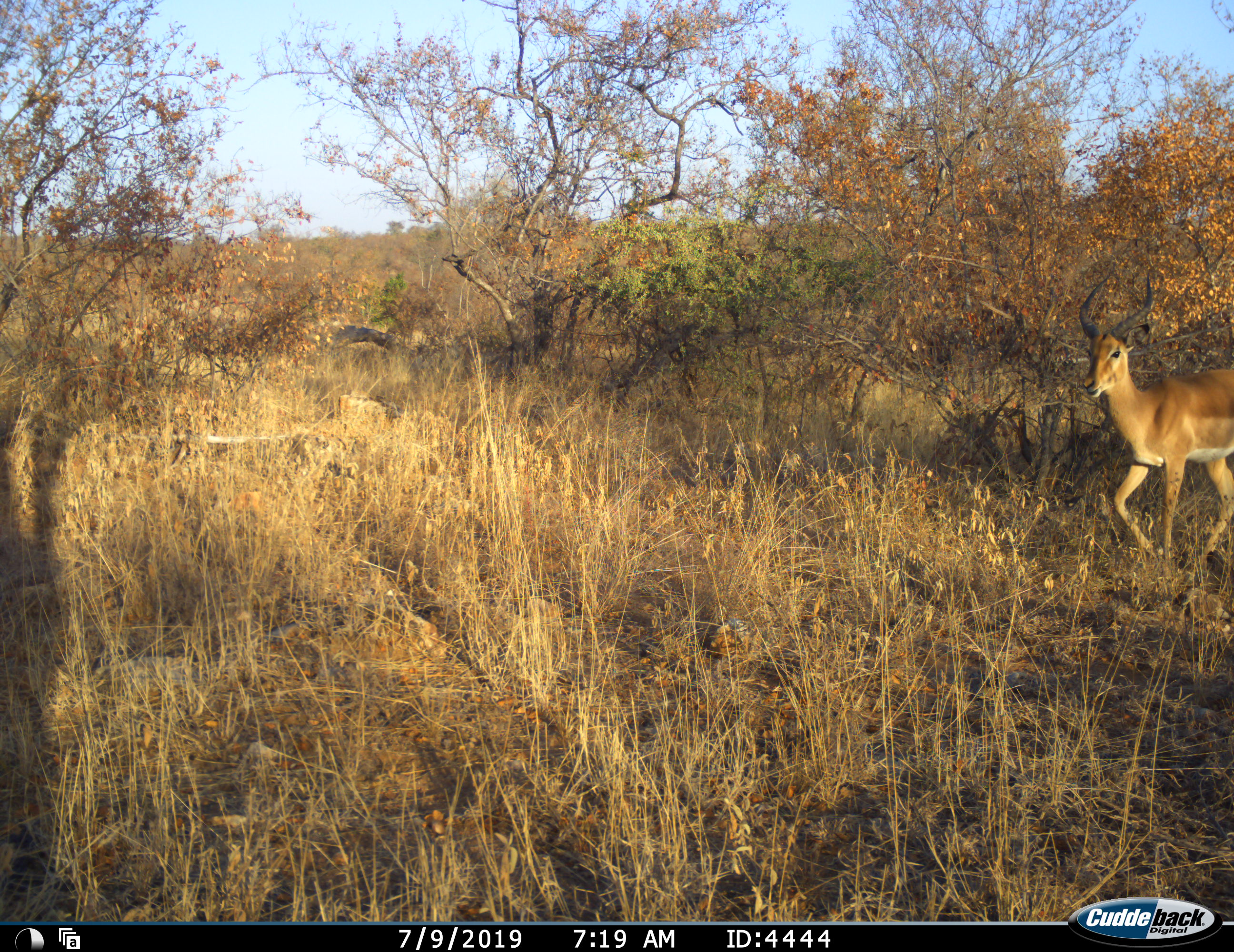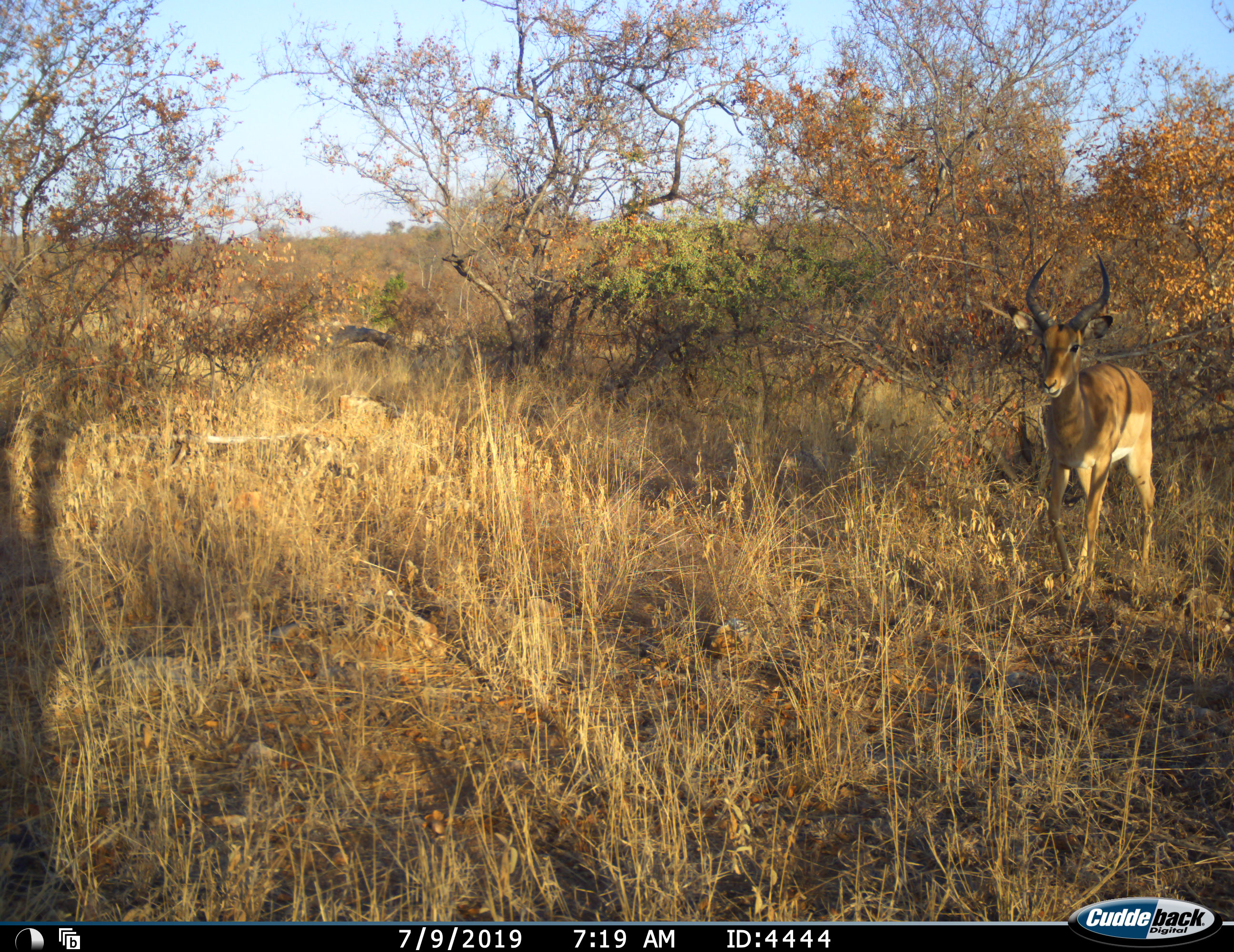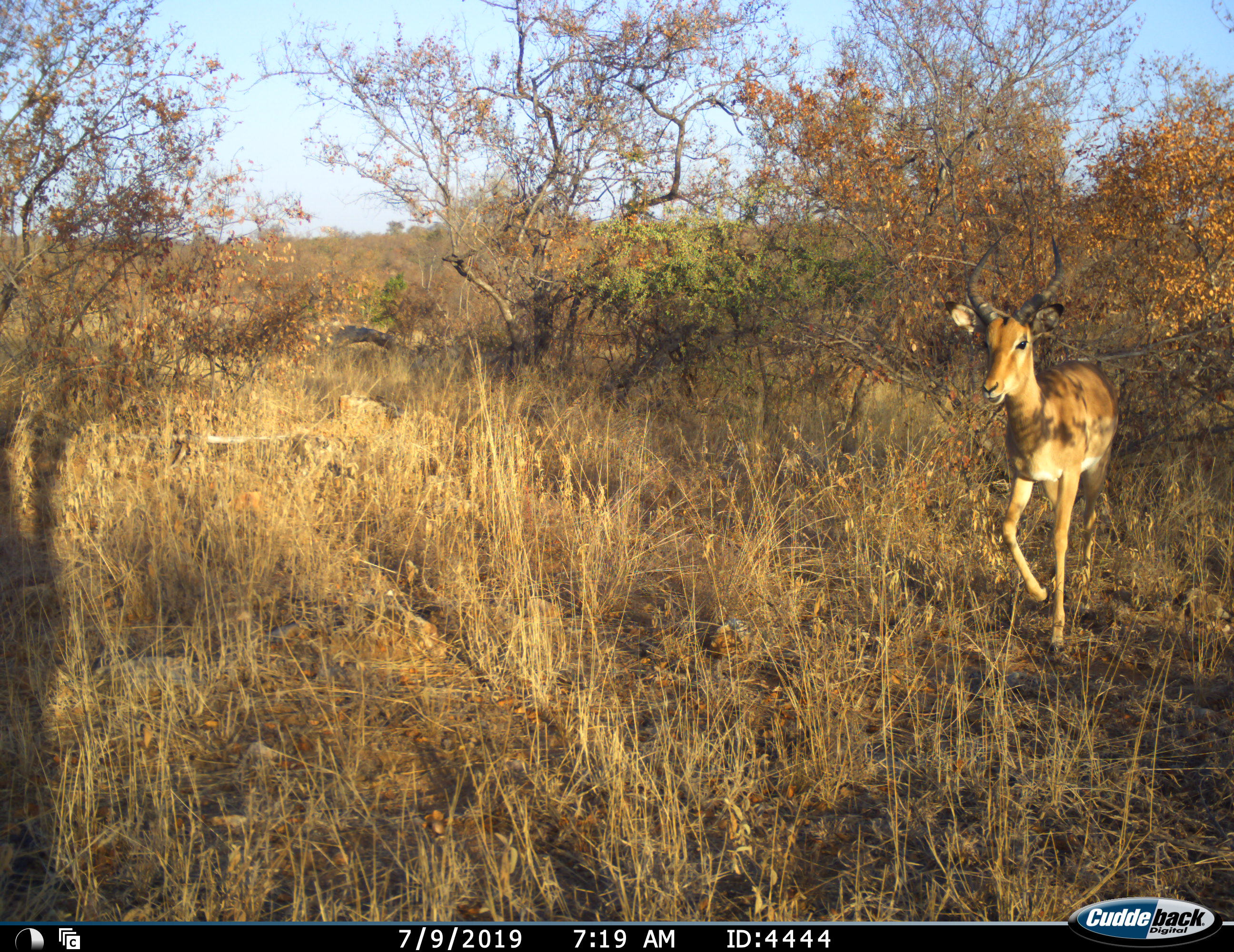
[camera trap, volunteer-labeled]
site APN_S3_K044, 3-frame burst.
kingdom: Animalia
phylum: Chordata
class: Mammalia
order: Artiodactyla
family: Bovidae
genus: Aepyceros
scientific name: Aepyceros melampus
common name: impala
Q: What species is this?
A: Impala (Aepyceros melampus).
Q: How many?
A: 1.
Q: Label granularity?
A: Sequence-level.